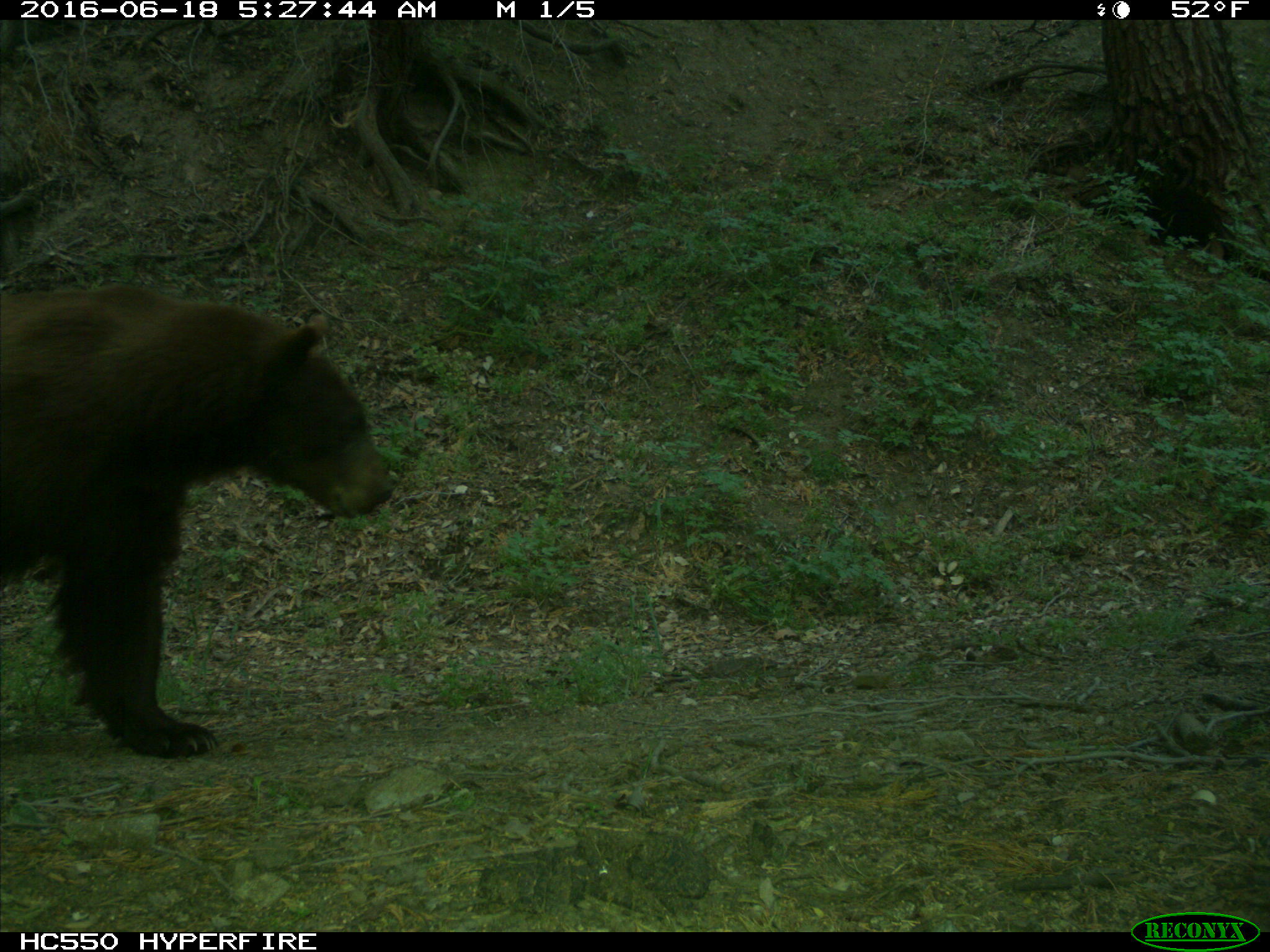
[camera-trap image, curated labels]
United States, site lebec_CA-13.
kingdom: Animalia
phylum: Chordata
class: Mammalia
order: Carnivora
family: Ursidae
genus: Ursus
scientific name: Ursus americanus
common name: american black bear